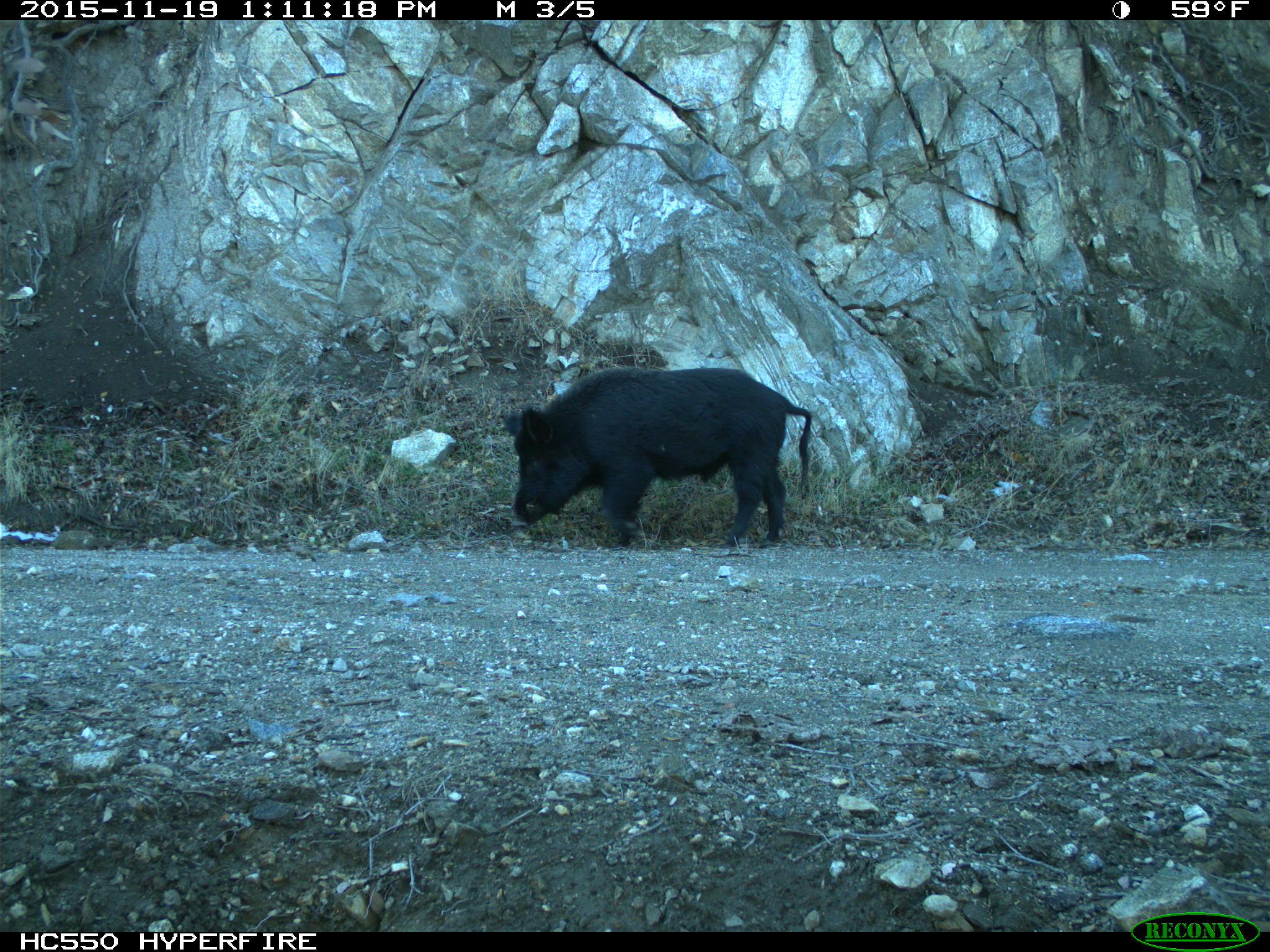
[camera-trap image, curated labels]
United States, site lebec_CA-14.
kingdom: Animalia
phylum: Chordata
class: Mammalia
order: Artiodactyla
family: Suidae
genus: Sus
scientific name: Sus scrofa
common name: wild boar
Sus scrofa (wild boar).